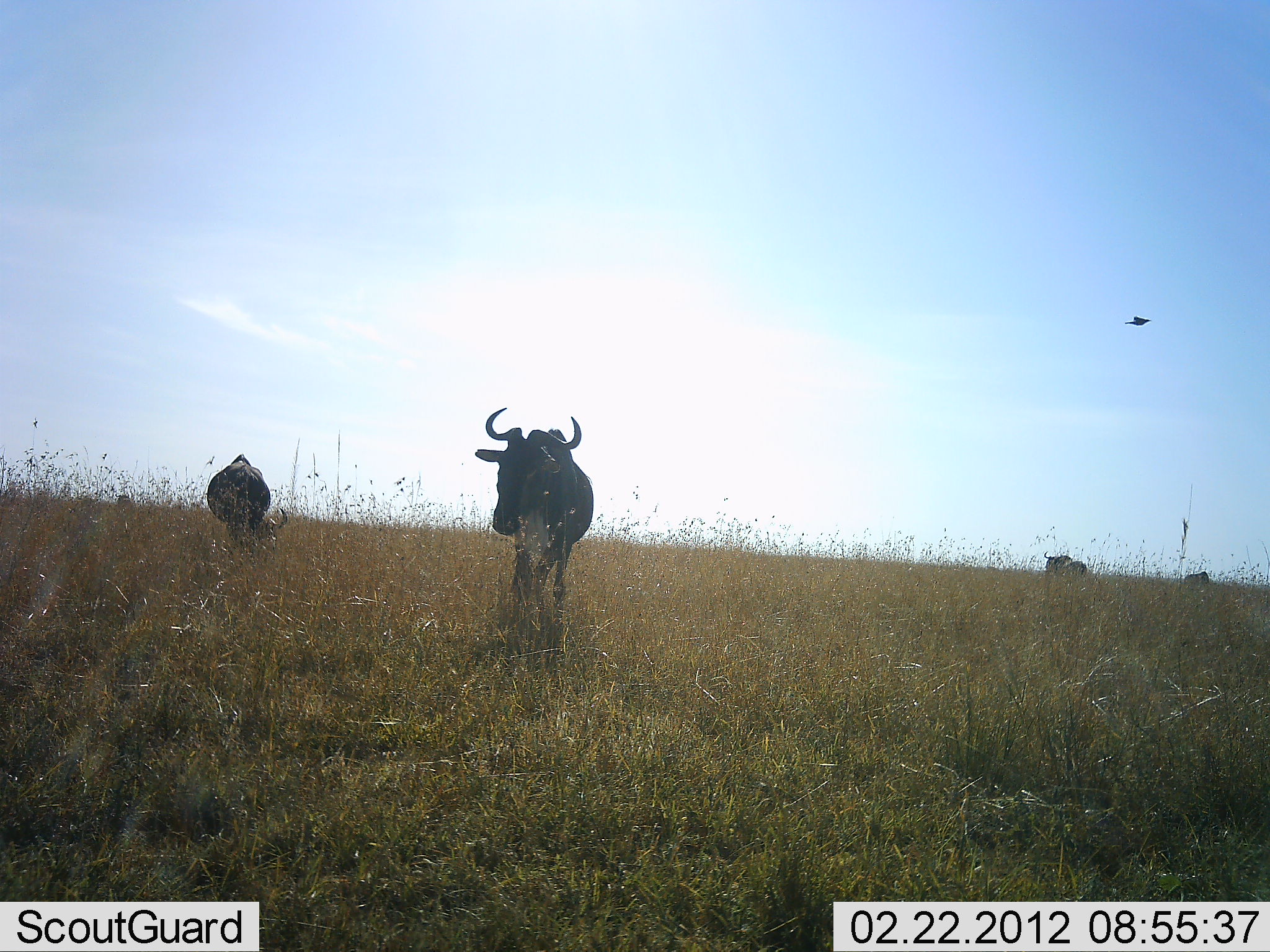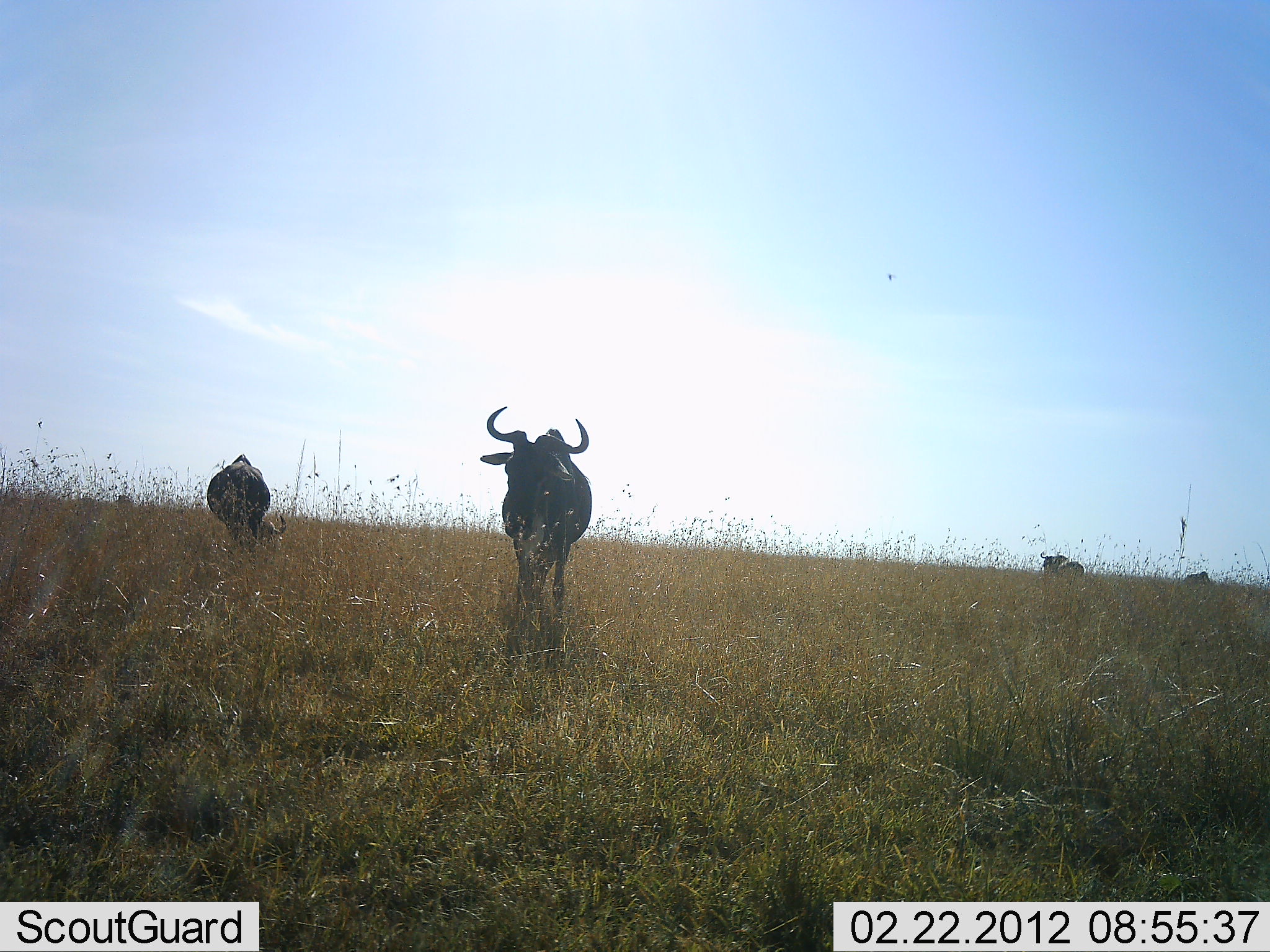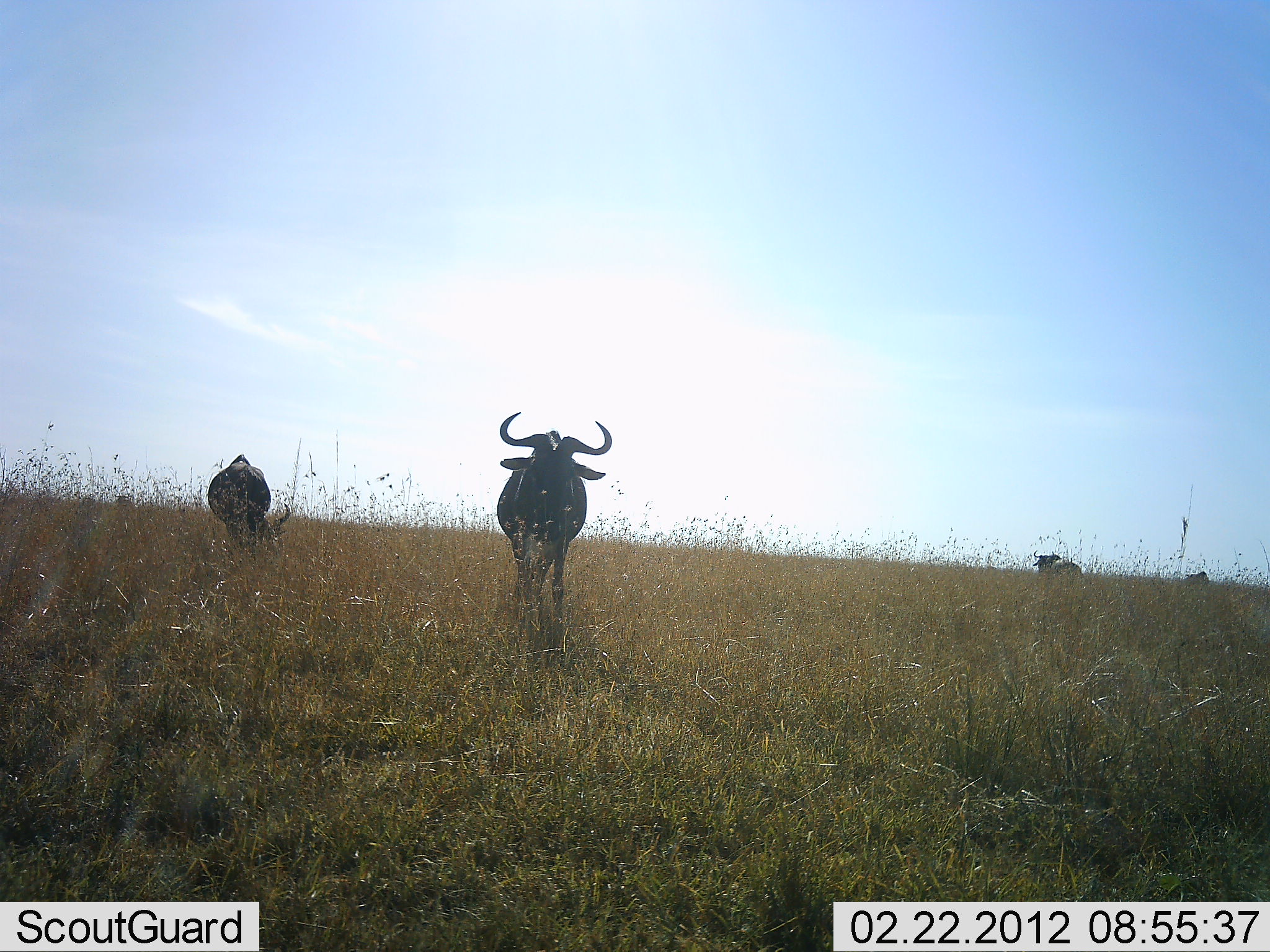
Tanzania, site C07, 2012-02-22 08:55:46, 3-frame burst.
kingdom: Animalia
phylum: Chordata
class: Mammalia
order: Artiodactyla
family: Bovidae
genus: Connochaetes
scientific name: Connochaetes taurinus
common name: blue wildebeest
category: wildebeest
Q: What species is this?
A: Wildebeest (blue wildebeest) (Connochaetes taurinus).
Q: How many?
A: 4.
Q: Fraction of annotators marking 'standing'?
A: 84%.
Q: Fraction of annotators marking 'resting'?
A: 6%.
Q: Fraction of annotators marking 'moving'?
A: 23%.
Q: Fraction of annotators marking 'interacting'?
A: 0%.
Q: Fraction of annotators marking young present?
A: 3%.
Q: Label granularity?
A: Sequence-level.